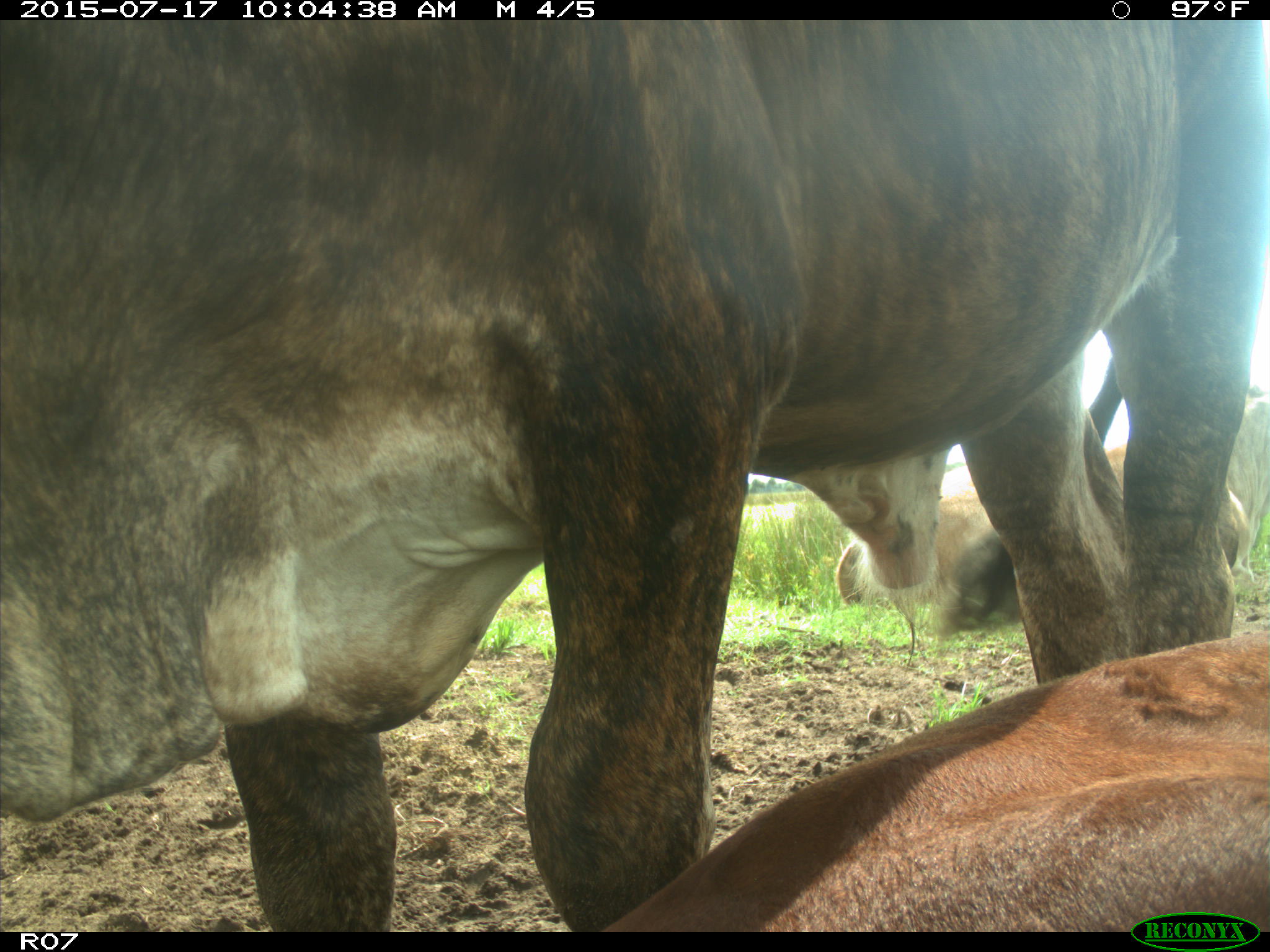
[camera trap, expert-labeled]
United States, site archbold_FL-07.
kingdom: Animalia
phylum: Chordata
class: Mammalia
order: Artiodactyla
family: Bovidae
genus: Bos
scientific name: Bos taurus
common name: domestic cow